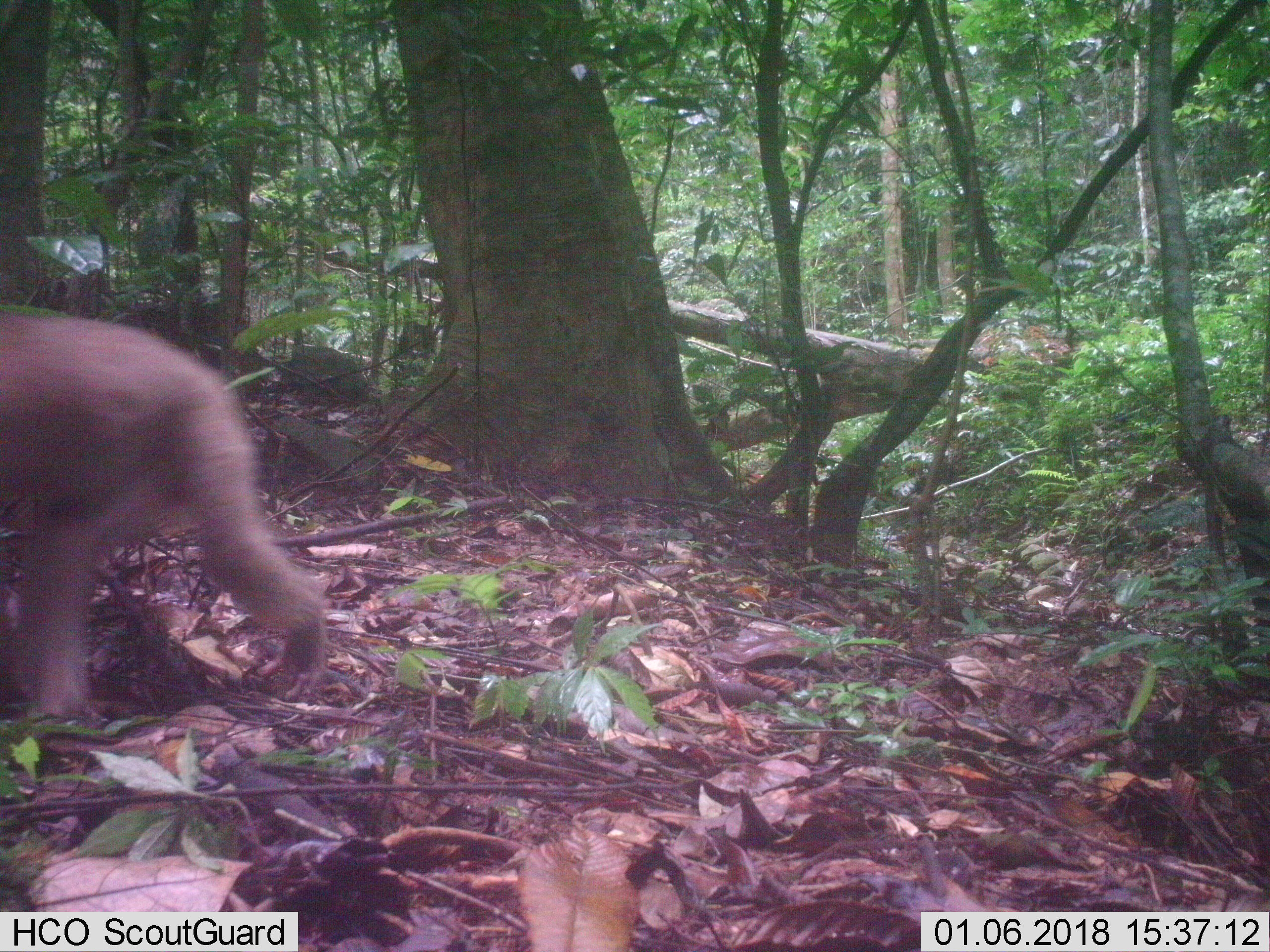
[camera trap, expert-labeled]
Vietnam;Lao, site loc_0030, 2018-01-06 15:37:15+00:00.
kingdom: Animalia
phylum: Chordata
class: Mammalia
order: Primates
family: Cercopithecidae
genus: Macaca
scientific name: Macaca nemestrina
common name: pig-tailed macaque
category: pig tailed macaque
Pig tailed macaque (pig-tailed macaque) (Macaca nemestrina). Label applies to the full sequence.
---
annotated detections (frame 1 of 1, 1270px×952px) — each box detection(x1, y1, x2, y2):
pig tailed macaque: detection(0, 302, 331, 716)